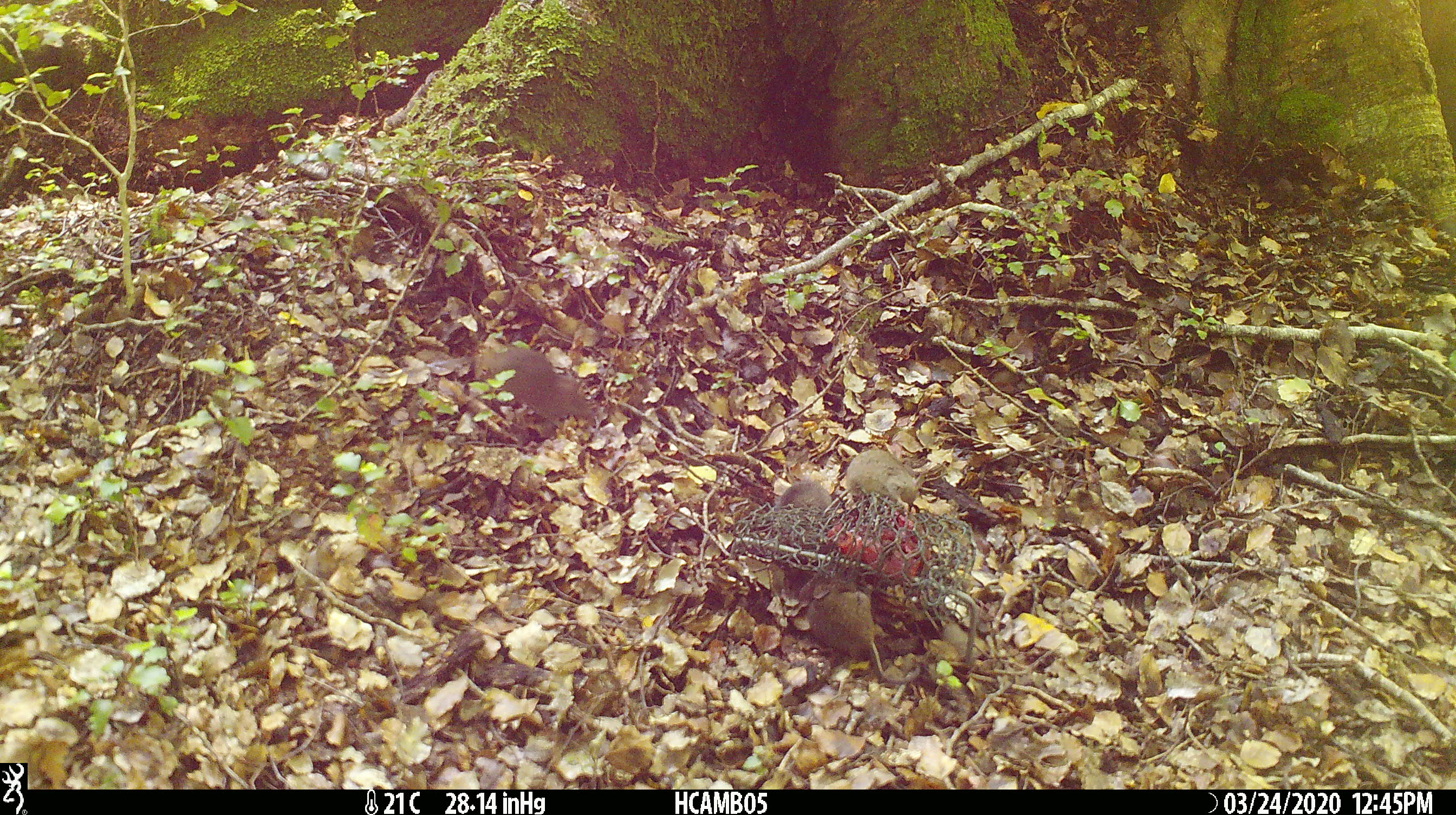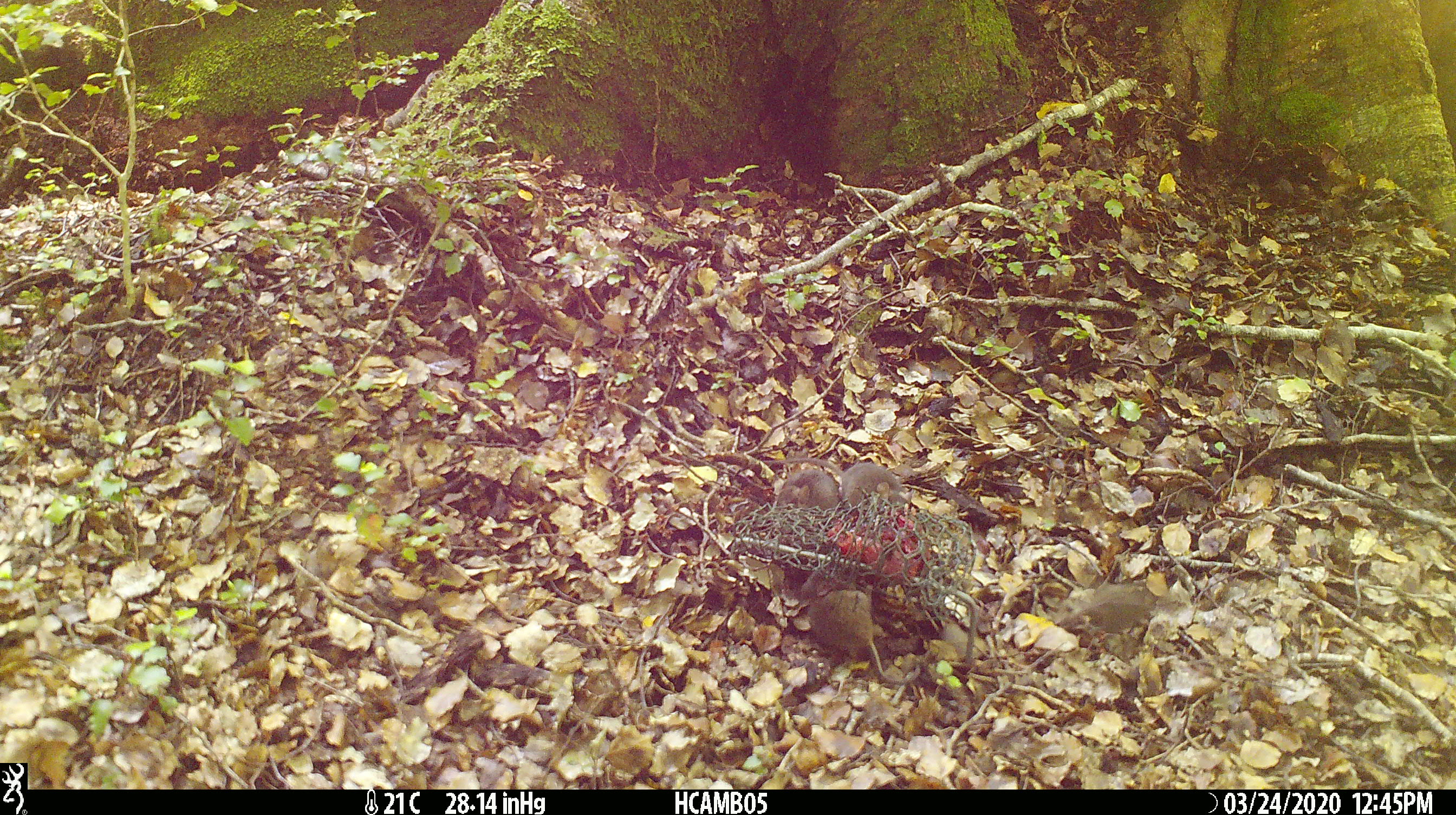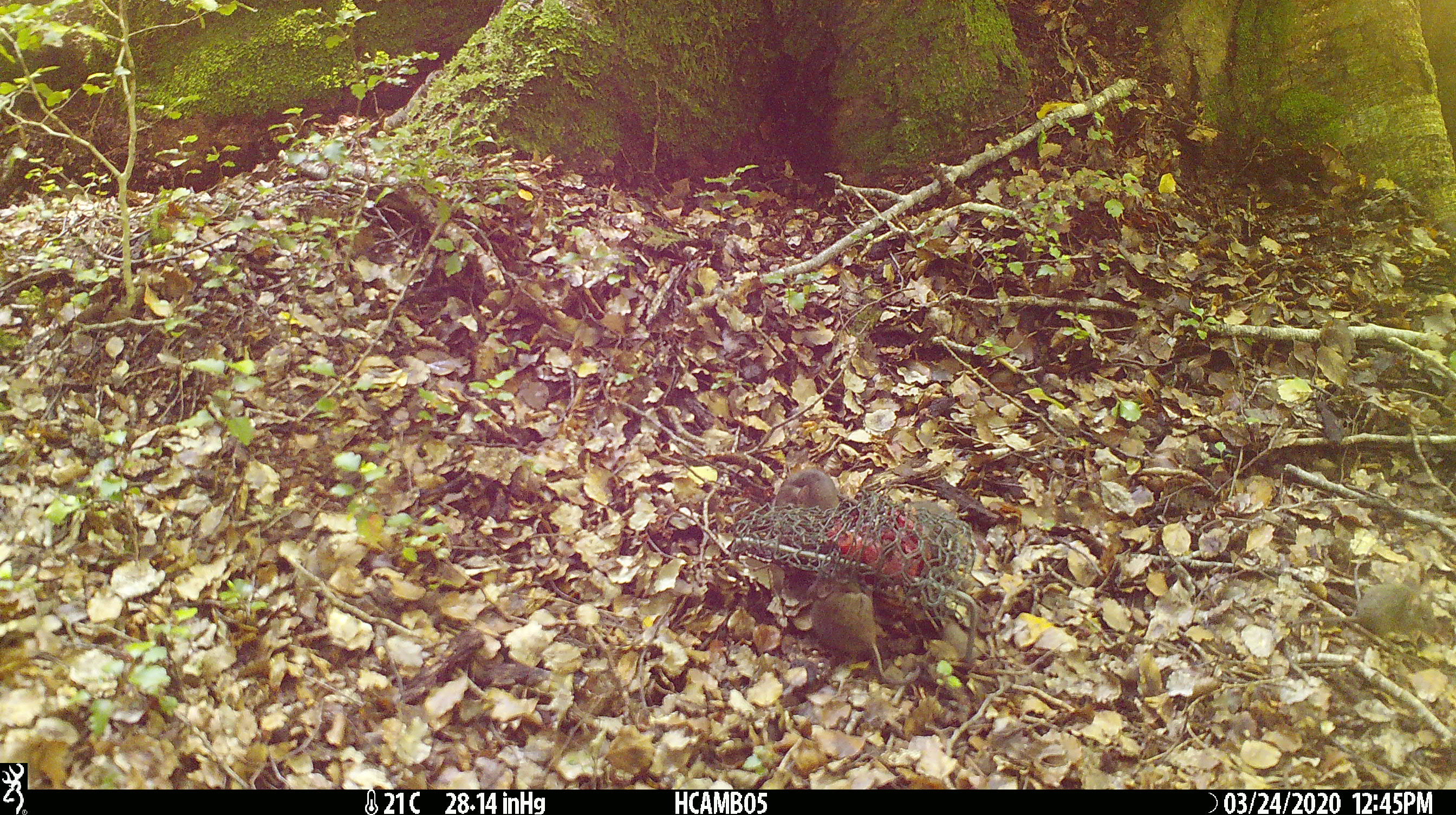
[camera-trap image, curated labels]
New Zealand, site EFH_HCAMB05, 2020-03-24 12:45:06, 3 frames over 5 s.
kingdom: Animalia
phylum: Chordata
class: Mammalia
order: Rodentia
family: Muridae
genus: Mus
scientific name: Mus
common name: mouse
Mouse (Mus).